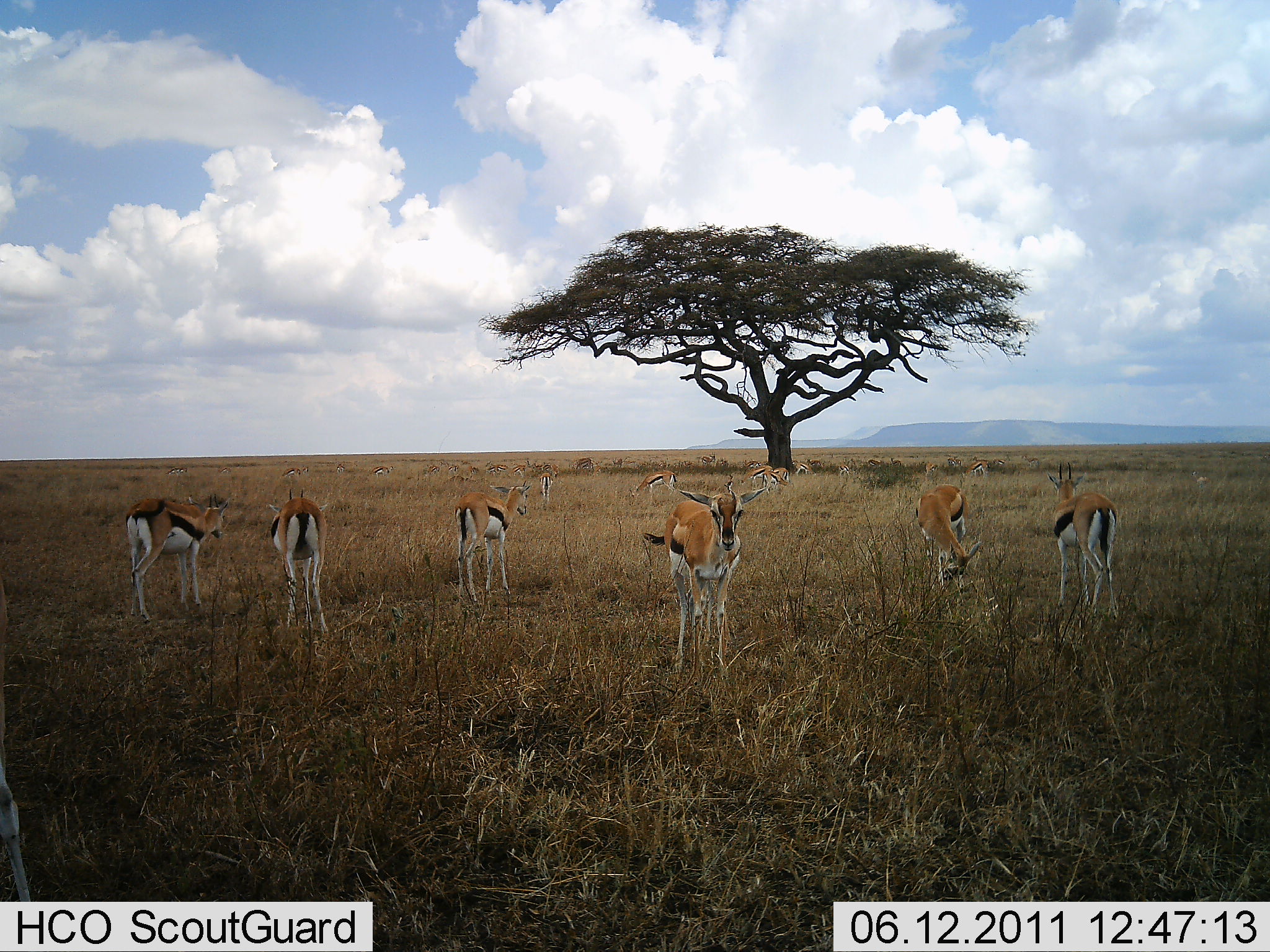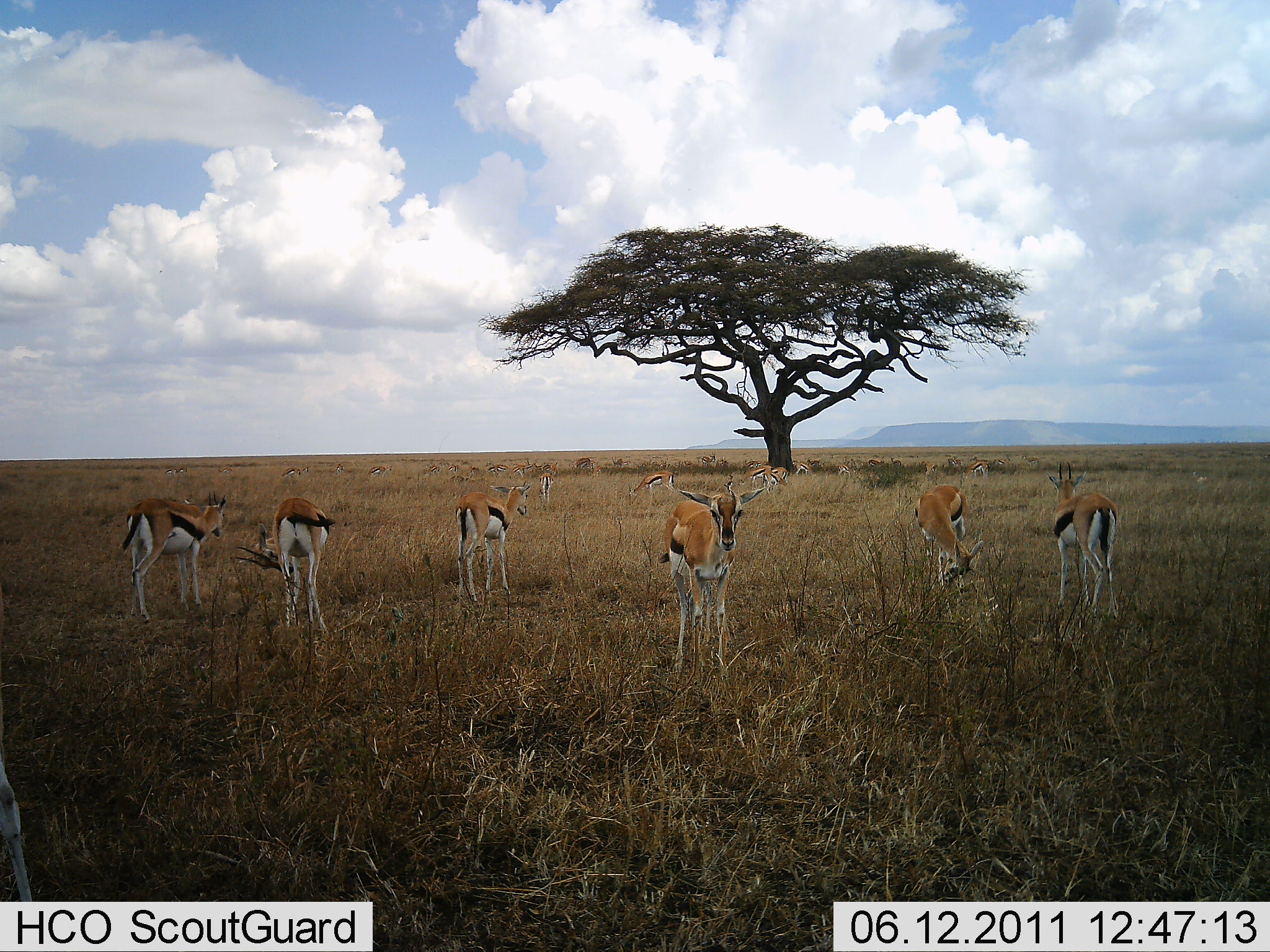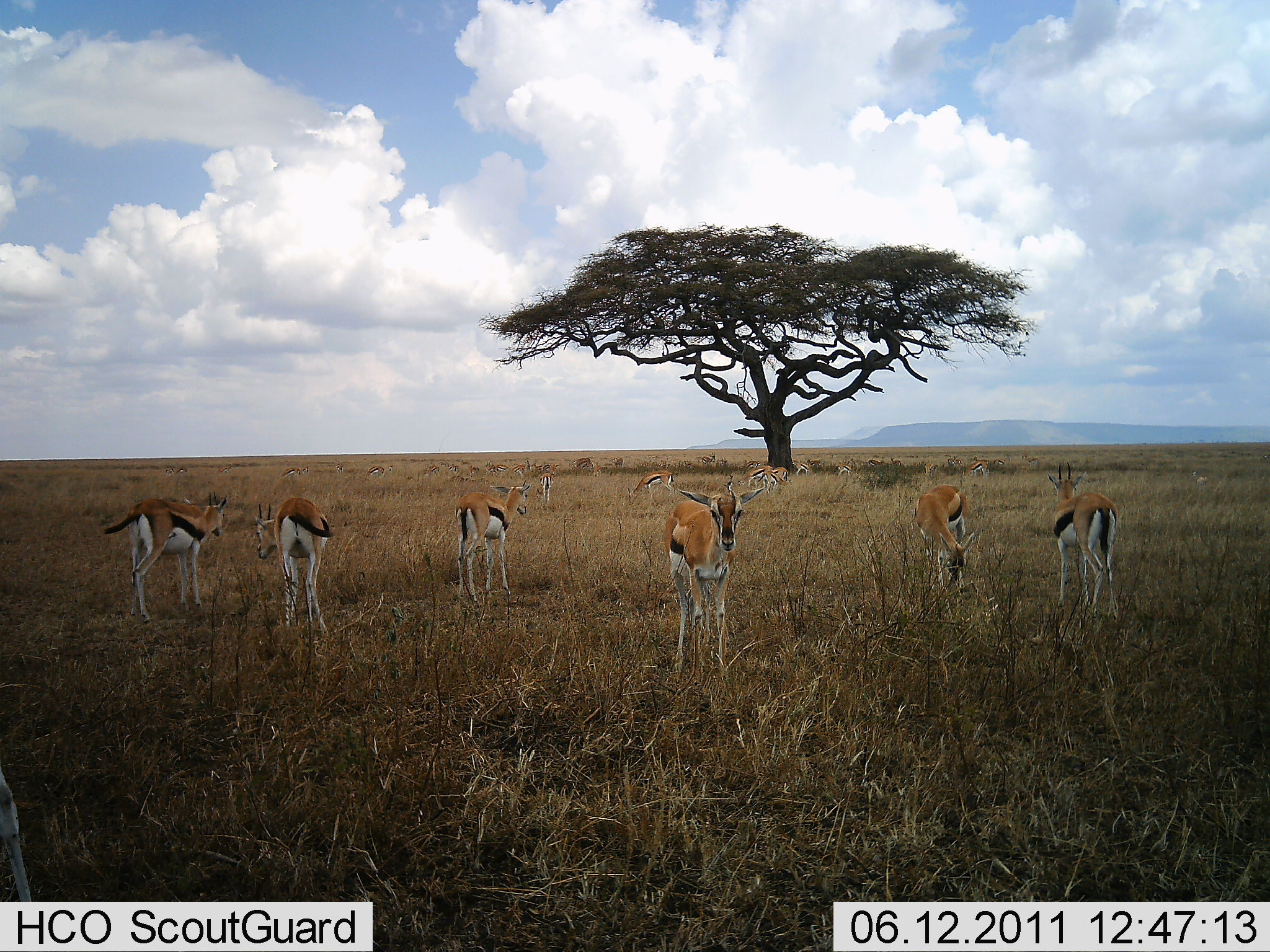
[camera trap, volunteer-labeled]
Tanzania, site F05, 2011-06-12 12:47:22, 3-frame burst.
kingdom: Animalia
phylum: Chordata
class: Mammalia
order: Artiodactyla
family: Bovidae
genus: Eudorcas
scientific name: Eudorcas thomsonii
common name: thomson's gazelle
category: gazellethomsons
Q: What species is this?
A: Gazellethomsons (thomson's gazelle) (Eudorcas thomsonii).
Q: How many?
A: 11-50.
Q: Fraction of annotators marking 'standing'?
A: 85%.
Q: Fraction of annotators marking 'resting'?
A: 0%.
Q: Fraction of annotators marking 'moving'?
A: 0%.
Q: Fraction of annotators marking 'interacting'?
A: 0%.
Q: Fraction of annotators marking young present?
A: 0%.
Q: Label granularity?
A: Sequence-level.